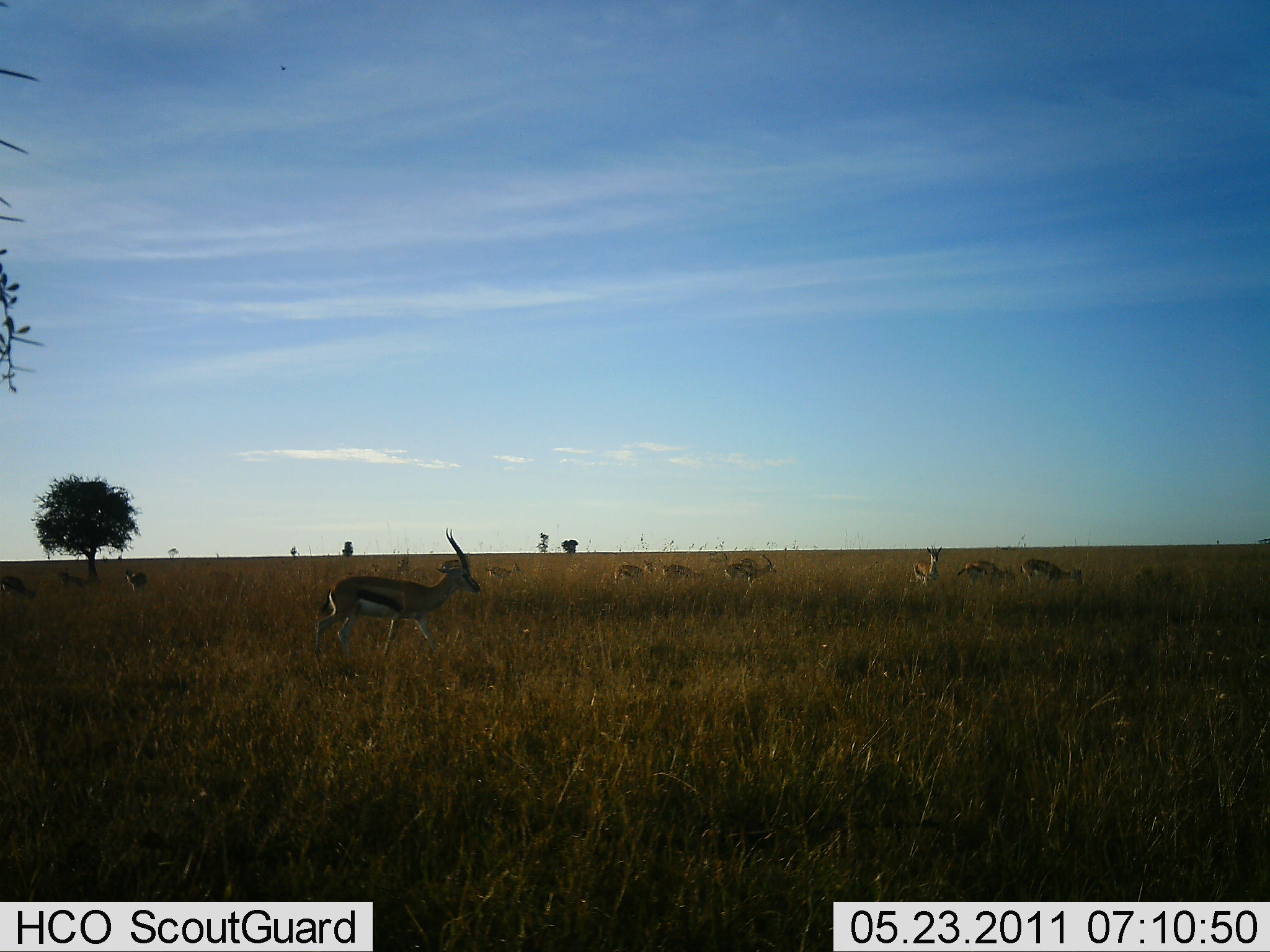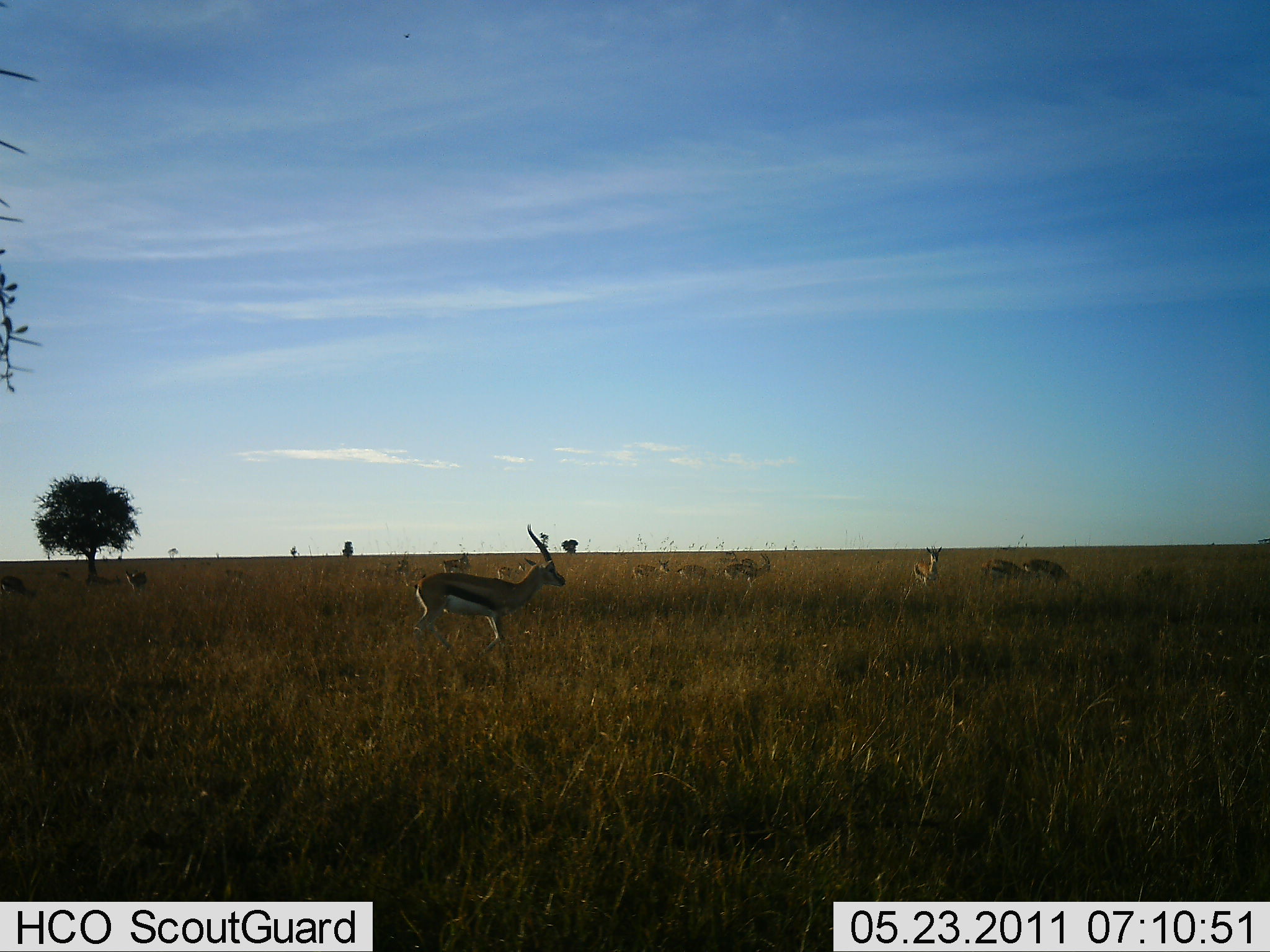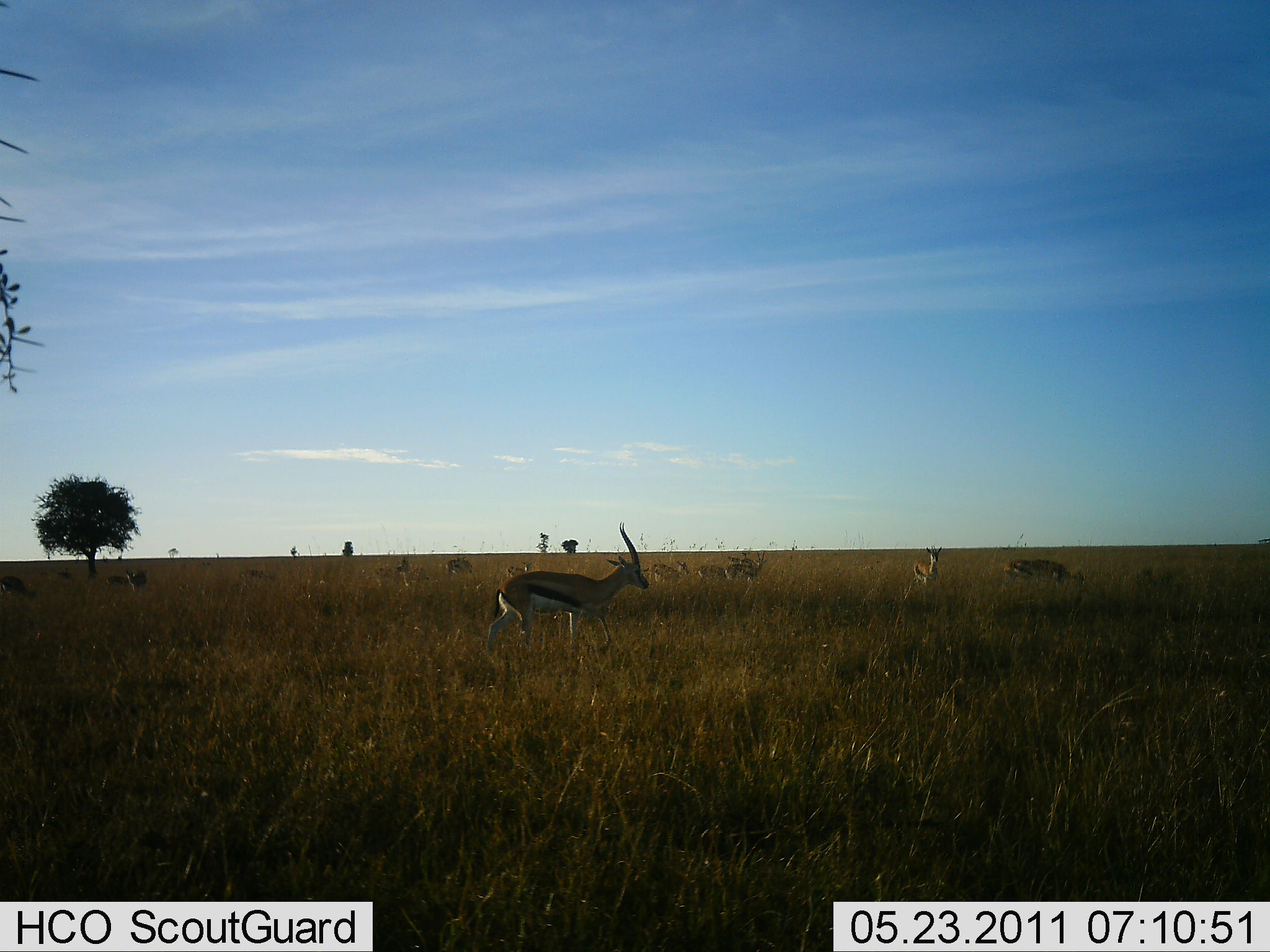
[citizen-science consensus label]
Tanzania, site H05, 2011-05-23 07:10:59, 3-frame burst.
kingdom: Animalia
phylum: Chordata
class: Mammalia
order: Artiodactyla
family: Bovidae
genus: Eudorcas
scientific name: Eudorcas thomsonii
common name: thomson's gazelle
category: gazellethomsons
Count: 11-50.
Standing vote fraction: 64%.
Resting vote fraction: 0%.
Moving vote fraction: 73%.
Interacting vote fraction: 0%.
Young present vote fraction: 0%.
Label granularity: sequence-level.